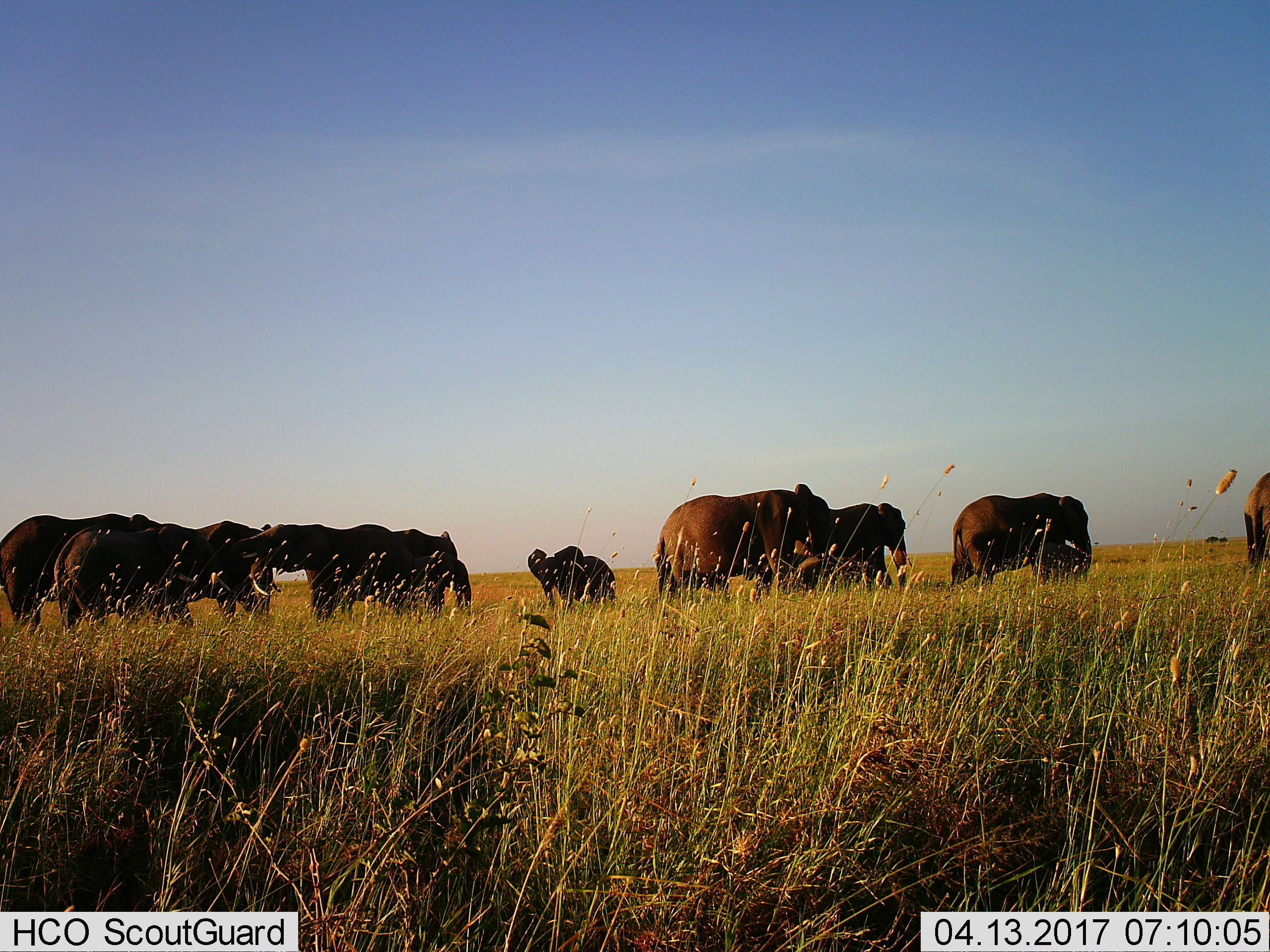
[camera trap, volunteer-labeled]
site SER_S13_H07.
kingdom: Animalia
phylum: Chordata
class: Mammalia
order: Proboscidea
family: Elephantidae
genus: Loxodonta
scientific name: Loxodonta africana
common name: african bush elephant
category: elephant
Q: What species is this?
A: Elephant (african bush elephant) (Loxodonta africana).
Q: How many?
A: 11-50.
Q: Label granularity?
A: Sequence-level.